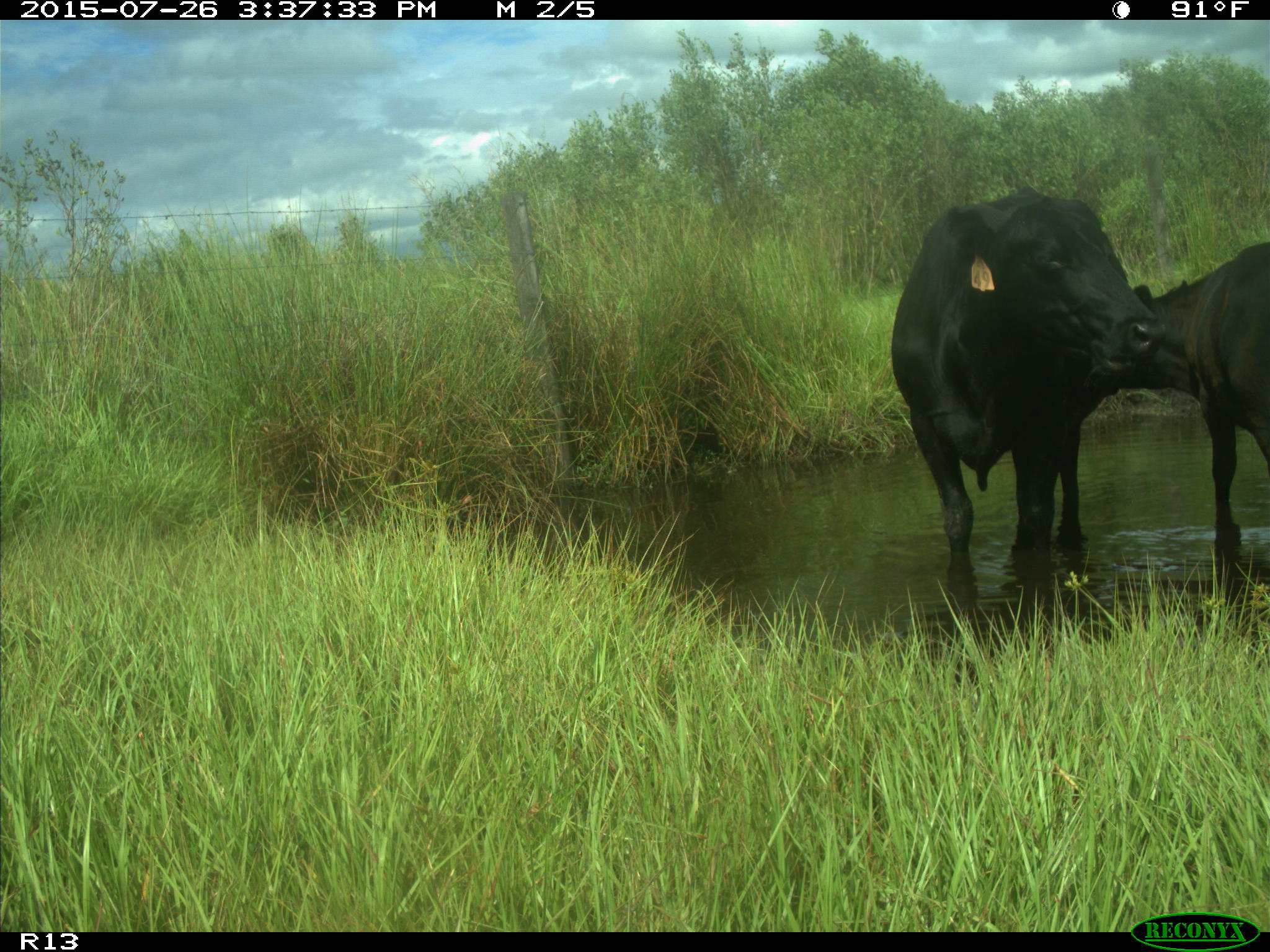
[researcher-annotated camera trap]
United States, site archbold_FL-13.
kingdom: Animalia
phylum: Chordata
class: Mammalia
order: Artiodactyla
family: Bovidae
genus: Bos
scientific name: Bos taurus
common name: domestic cow